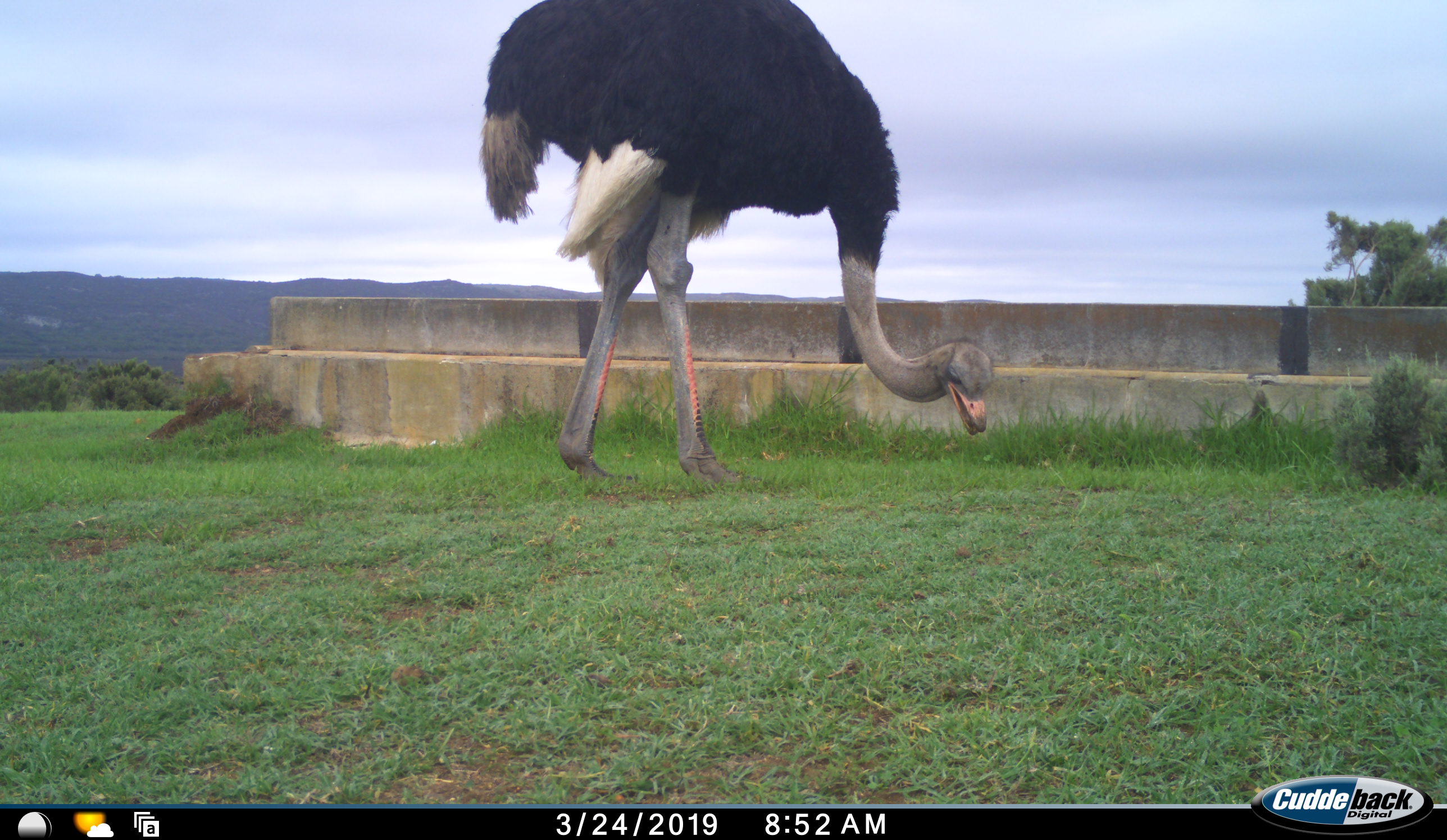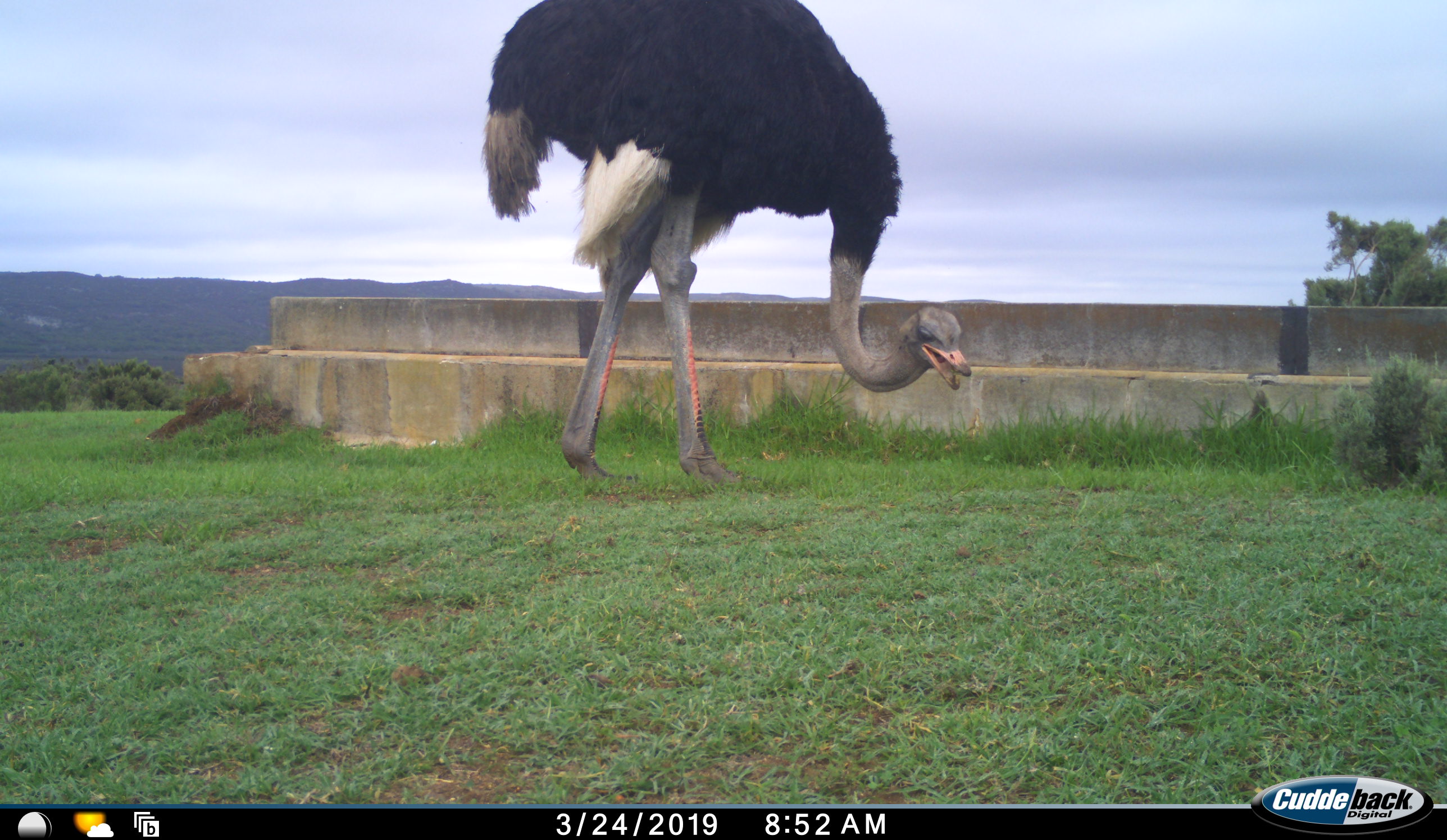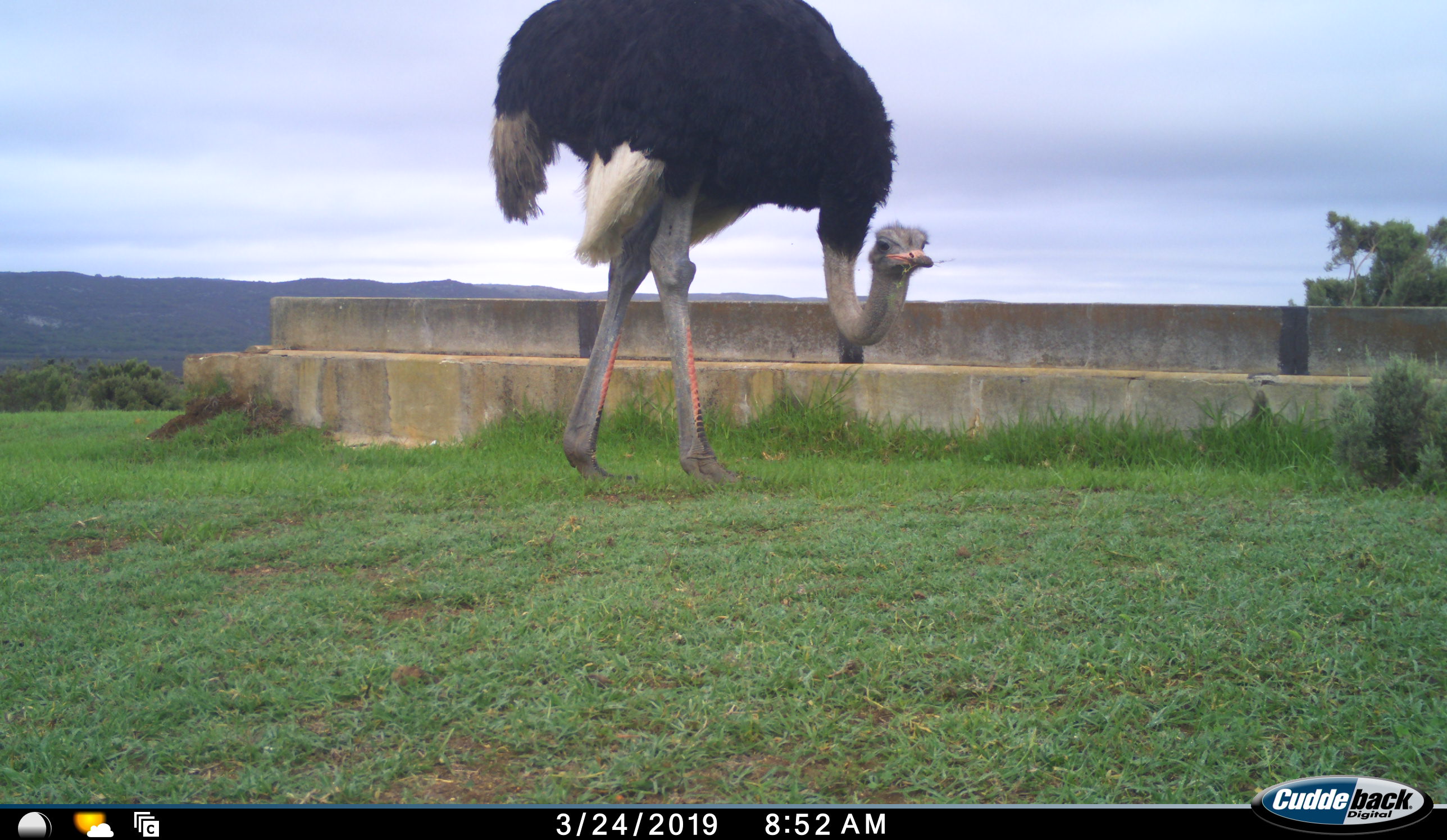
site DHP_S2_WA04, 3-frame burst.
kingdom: Animalia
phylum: Chordata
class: Aves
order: Struthioniformes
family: Struthionidae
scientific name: Struthionidae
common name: ostrich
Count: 1.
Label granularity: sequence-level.